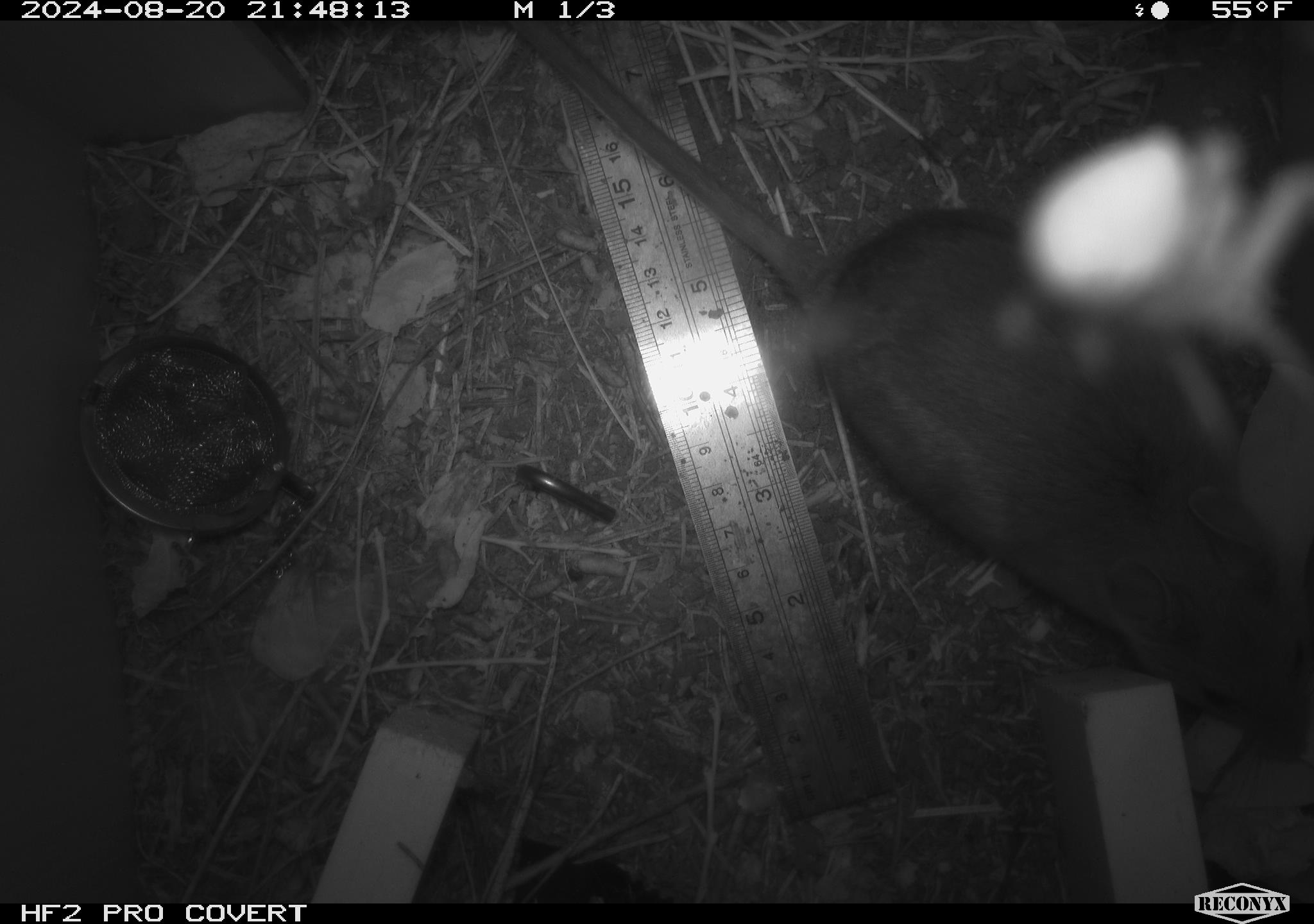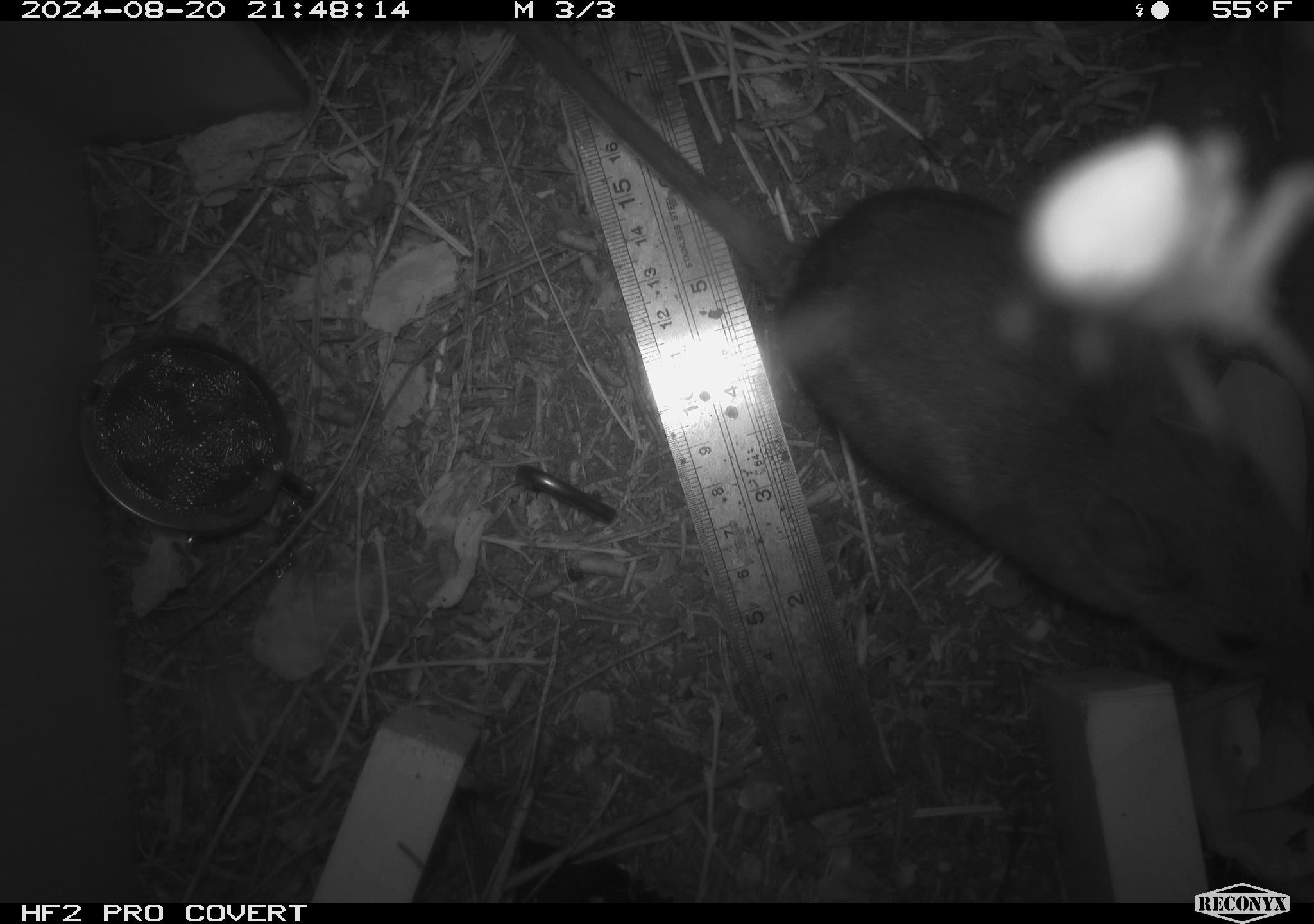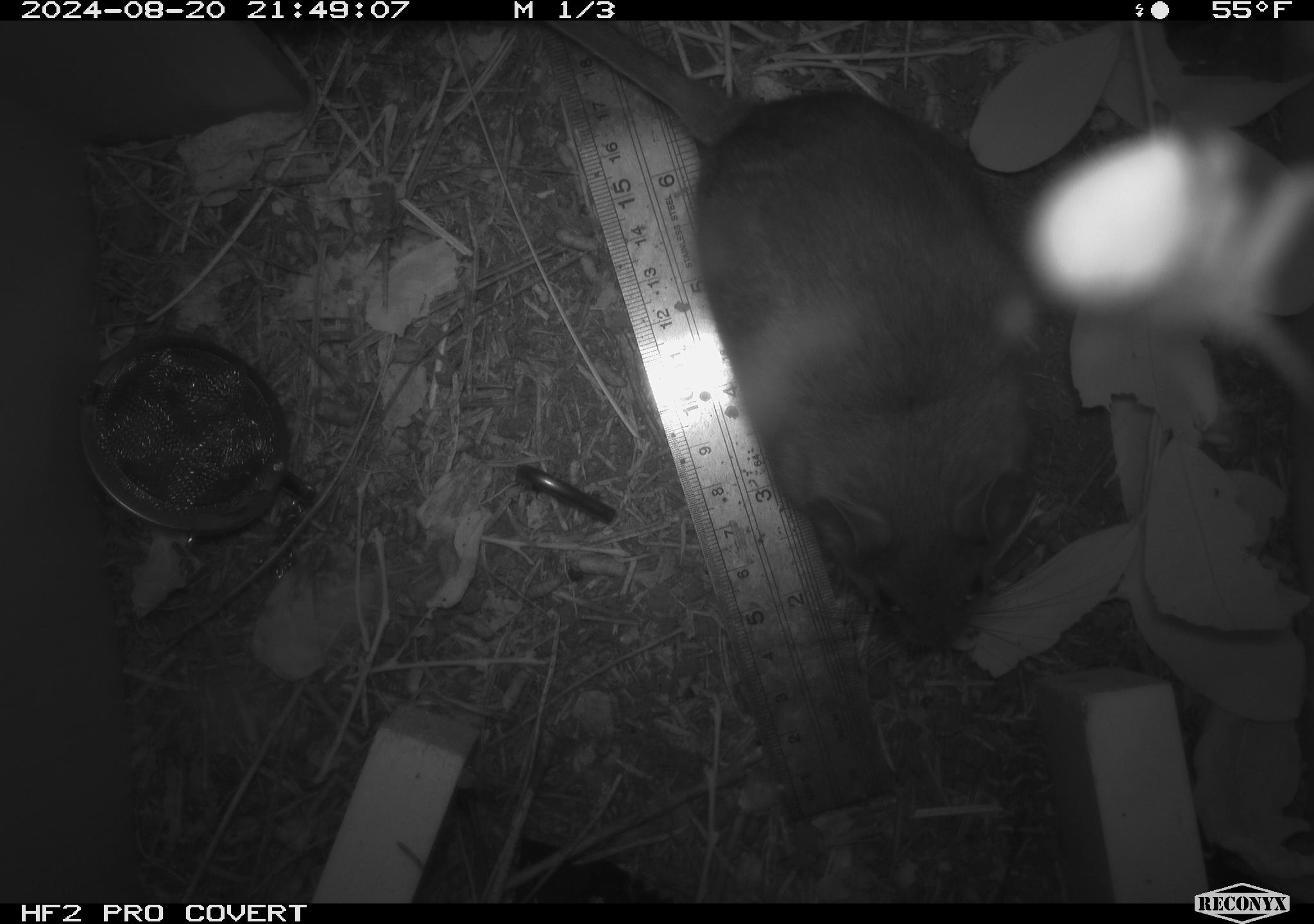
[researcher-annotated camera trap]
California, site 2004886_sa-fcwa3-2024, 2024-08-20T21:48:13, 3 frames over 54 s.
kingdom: Animalia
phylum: Chordata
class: Mammalia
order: Rodentia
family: Cricetidae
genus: Neotoma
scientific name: Neotoma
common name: pack rat or woodrat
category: neotoma species